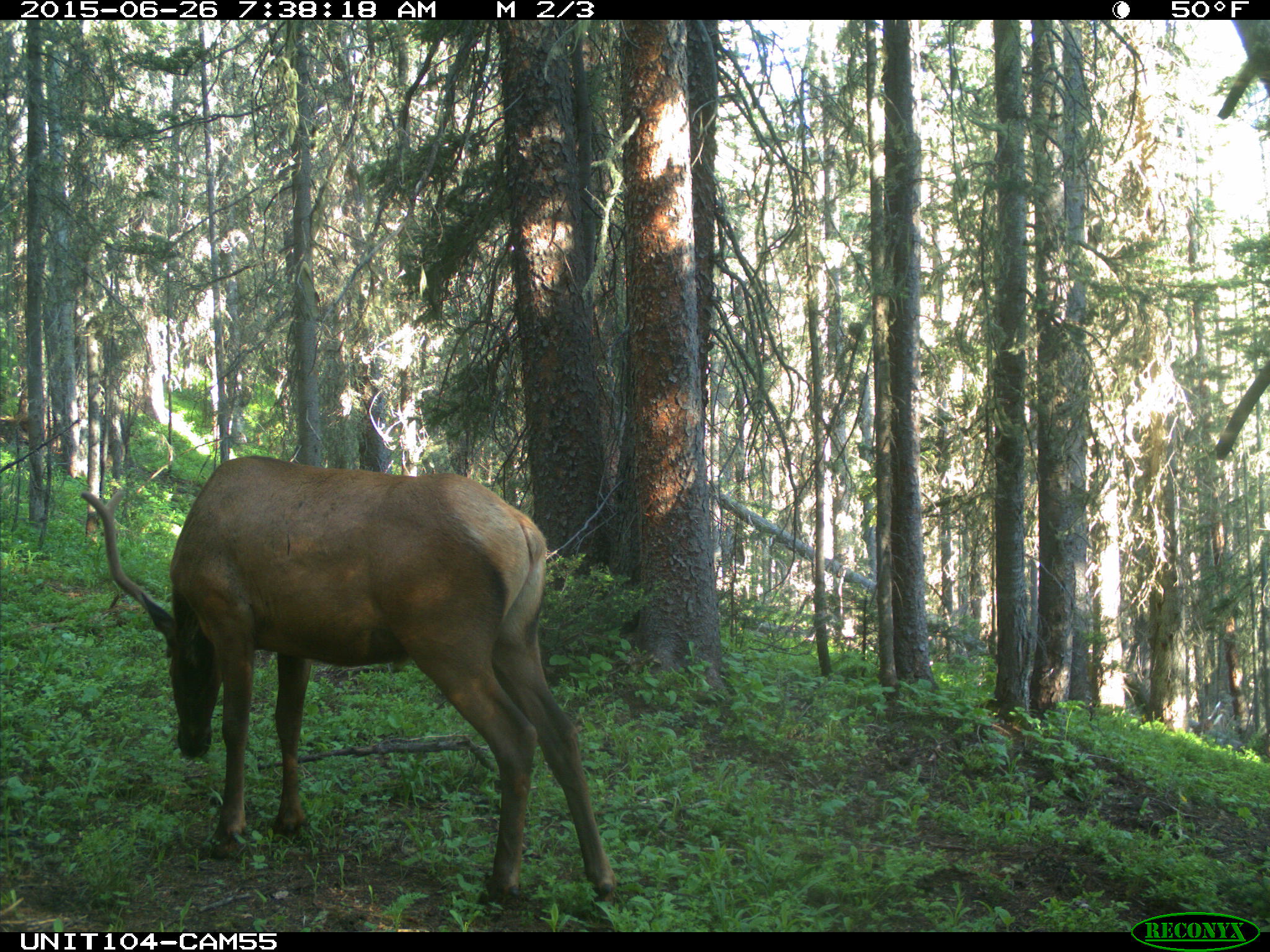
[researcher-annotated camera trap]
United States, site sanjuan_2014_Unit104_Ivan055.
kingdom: Animalia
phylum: Chordata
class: Mammalia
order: Artiodactyla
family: Cervidae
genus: Cervus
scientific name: Cervus elaphus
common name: red deer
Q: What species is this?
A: Cervus elaphus (red deer).